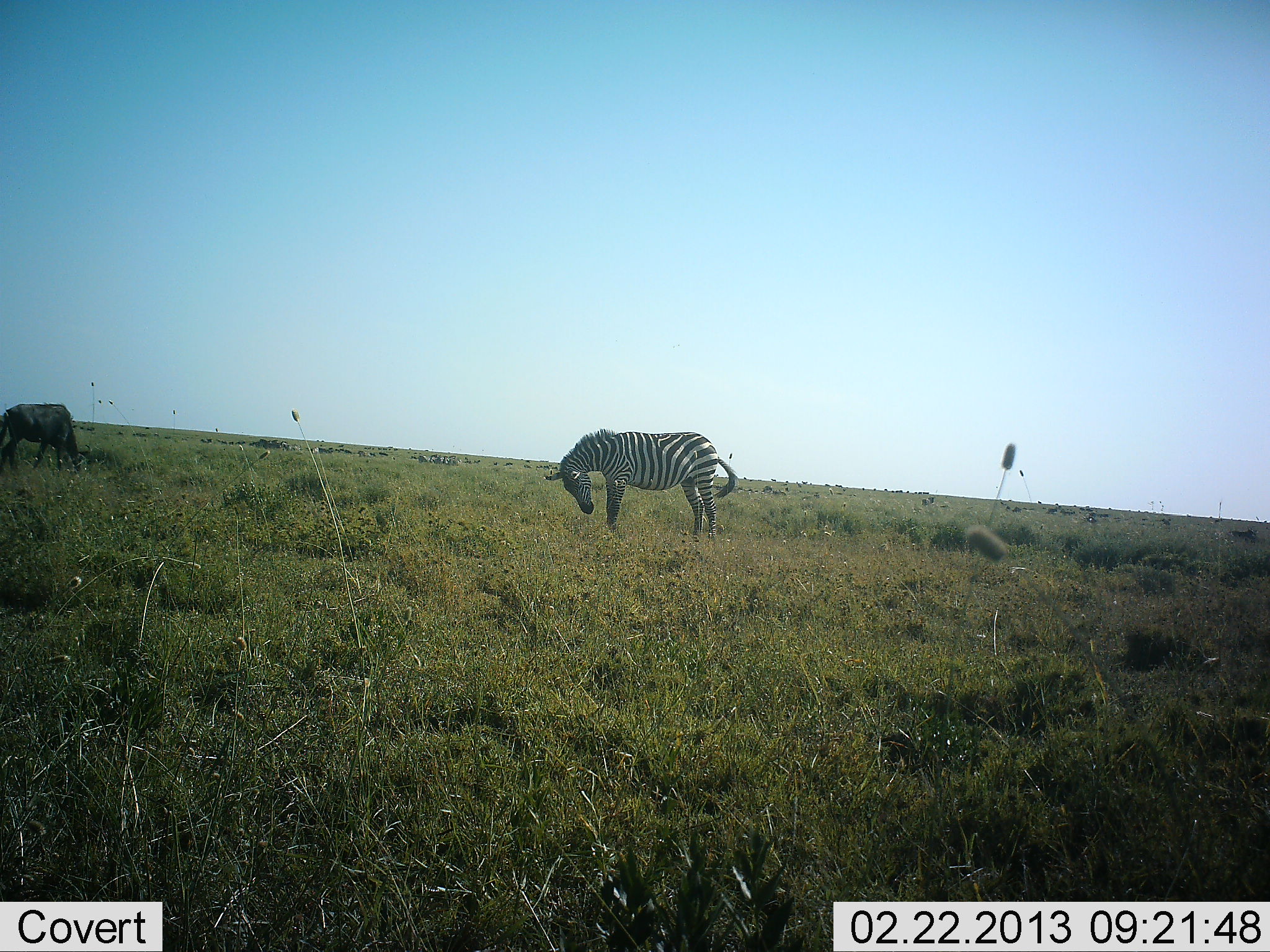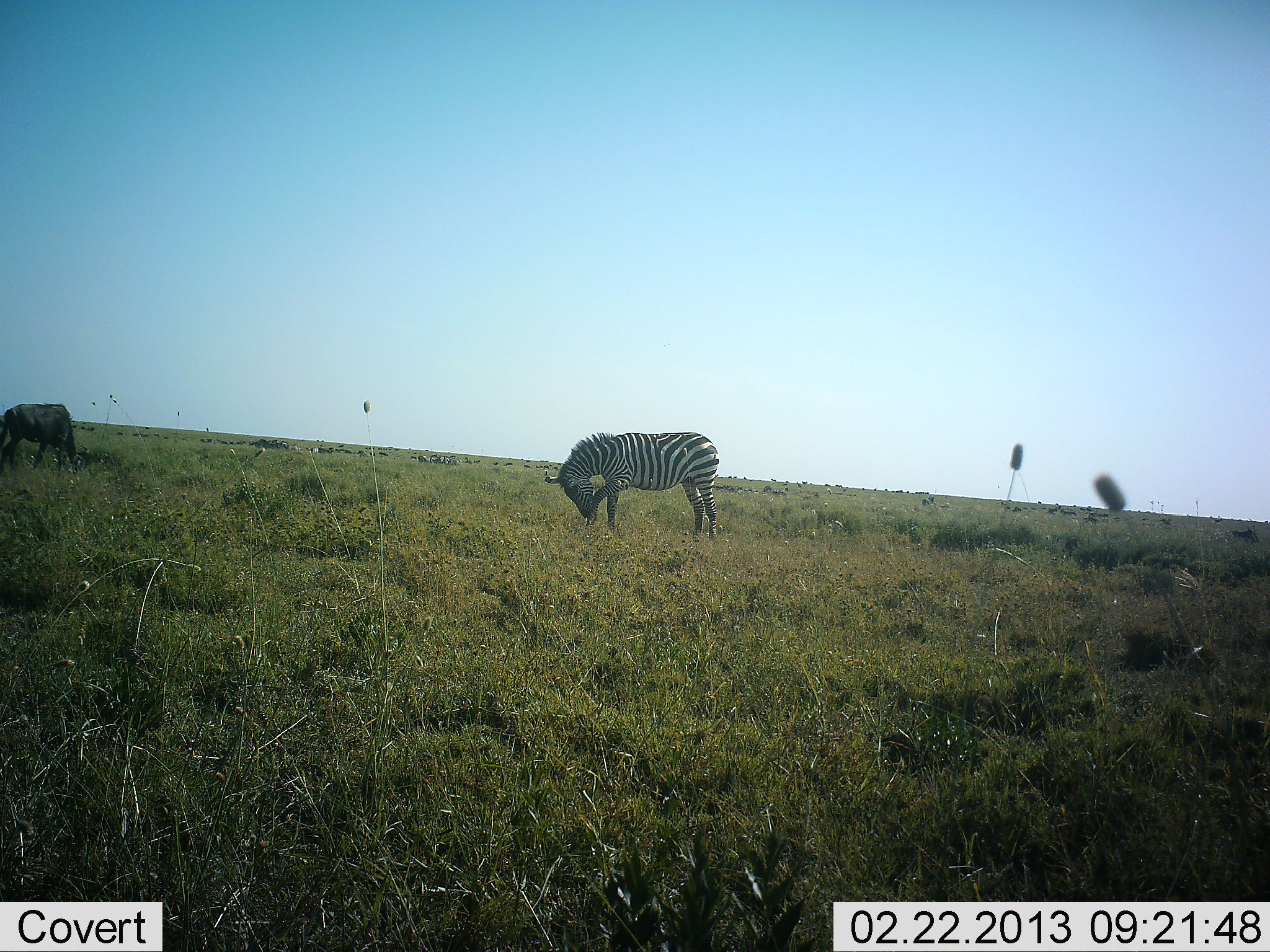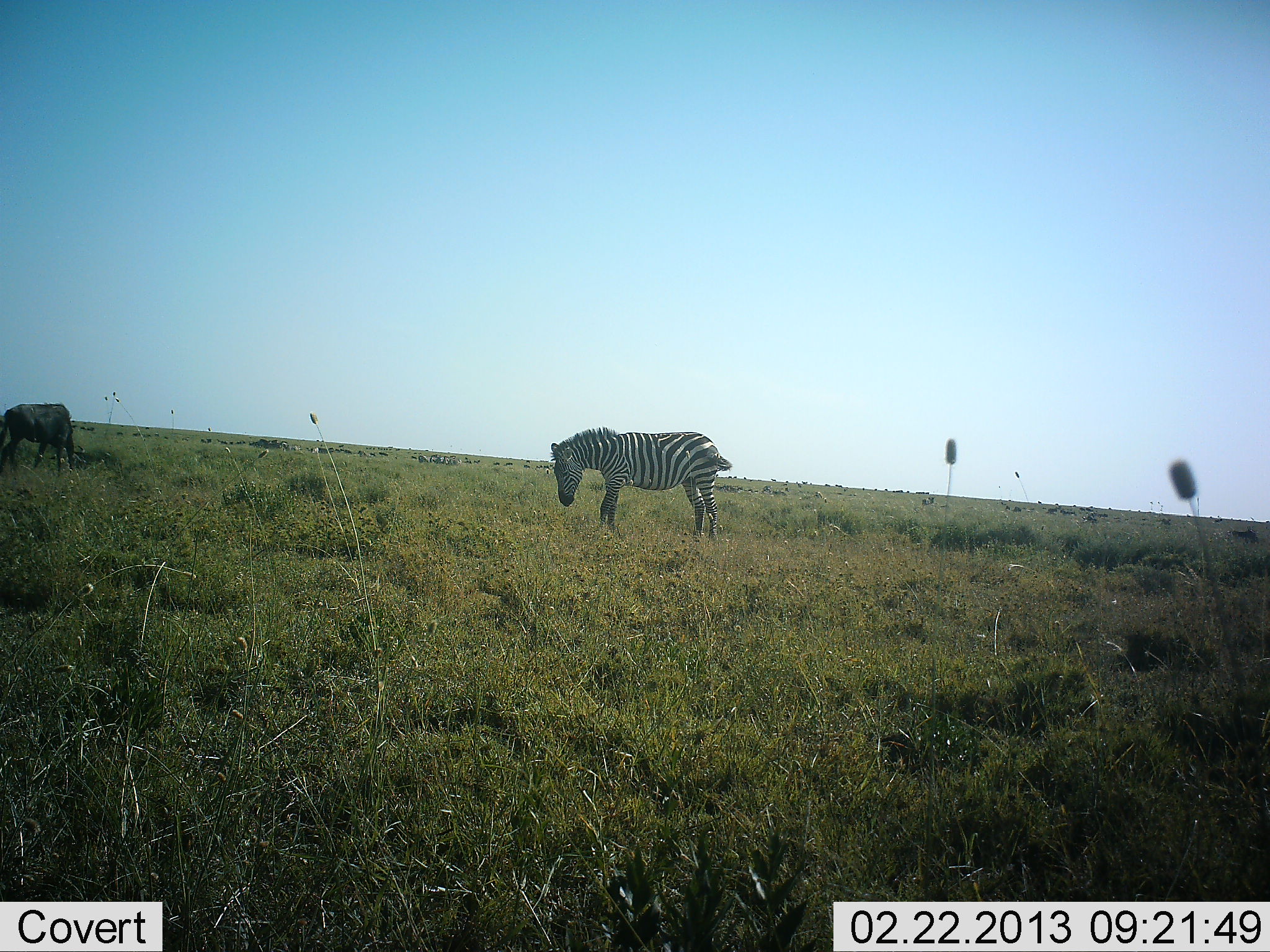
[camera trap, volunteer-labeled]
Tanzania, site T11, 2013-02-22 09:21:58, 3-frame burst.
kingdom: Animalia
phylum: Chordata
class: Mammalia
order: Artiodactyla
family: Bovidae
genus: Connochaetes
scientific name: Connochaetes taurinus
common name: blue wildebeest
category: wildebeest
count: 1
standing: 50%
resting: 0%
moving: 0%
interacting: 0%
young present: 0%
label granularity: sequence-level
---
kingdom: Animalia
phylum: Chordata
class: Mammalia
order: Perissodactyla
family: Equidae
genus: Equus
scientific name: Equus quagga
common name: plains zebra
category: zebra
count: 1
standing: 74%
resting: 3%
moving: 6%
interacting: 0%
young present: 0%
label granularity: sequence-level